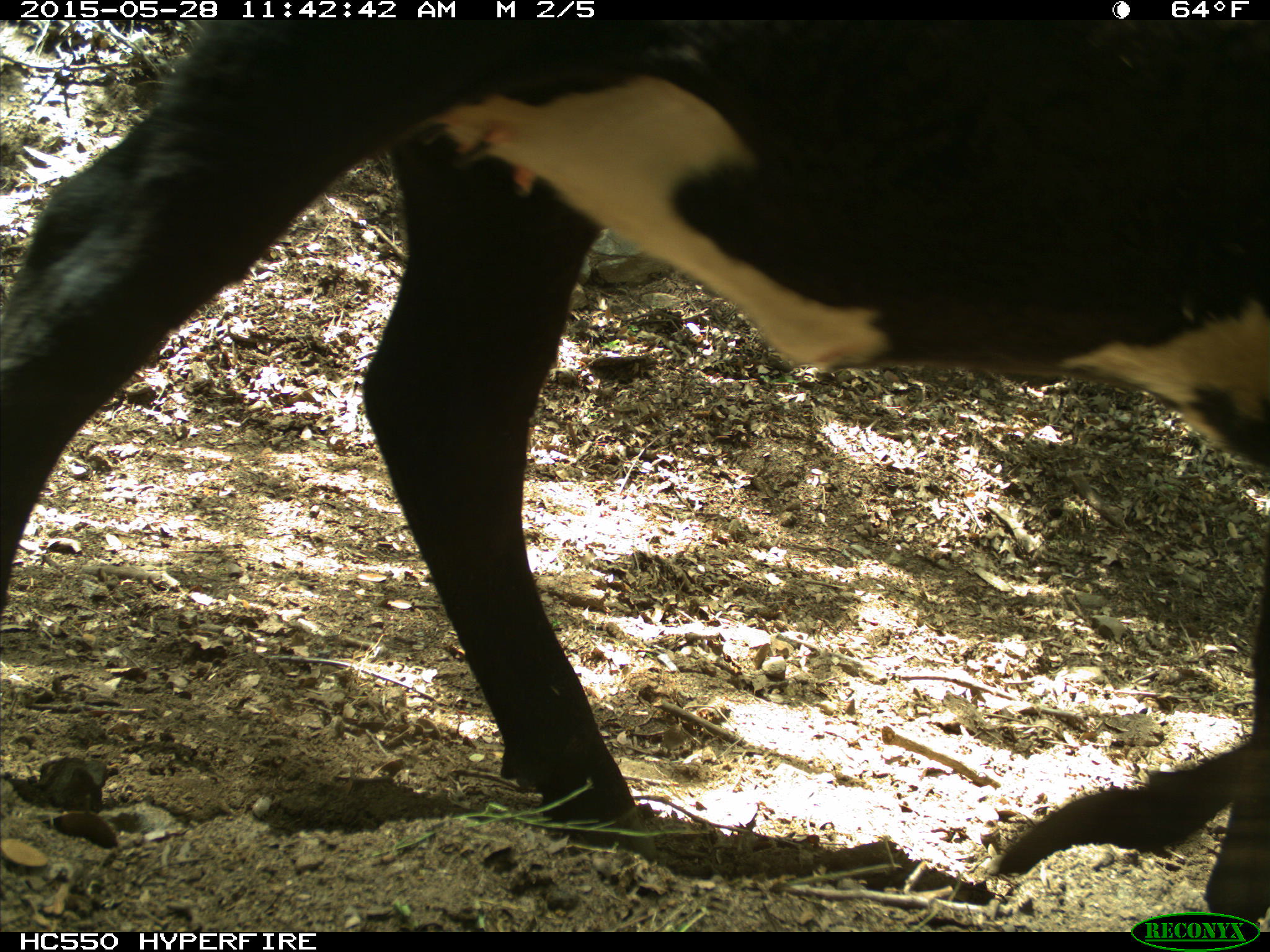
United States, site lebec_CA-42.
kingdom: Animalia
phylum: Chordata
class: Mammalia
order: Artiodactyla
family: Bovidae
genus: Bos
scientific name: Bos taurus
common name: domestic cow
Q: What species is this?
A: Bos taurus (domestic cow).